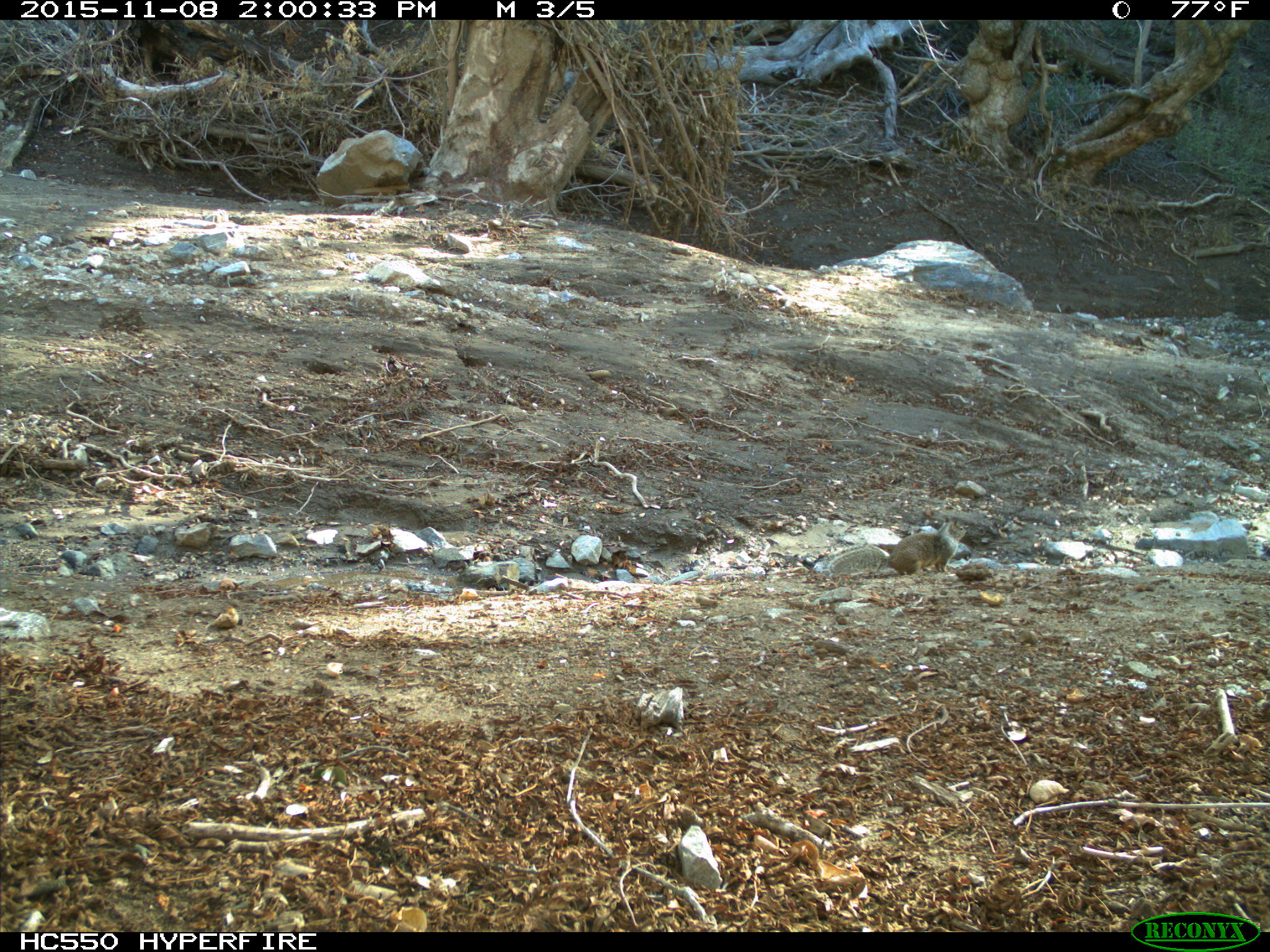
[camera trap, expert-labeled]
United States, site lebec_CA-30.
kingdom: Animalia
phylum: Chordata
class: Mammalia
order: Rodentia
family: Sciuridae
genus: Otospermophilus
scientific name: Otospermophilus beecheyi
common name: california ground squirrel